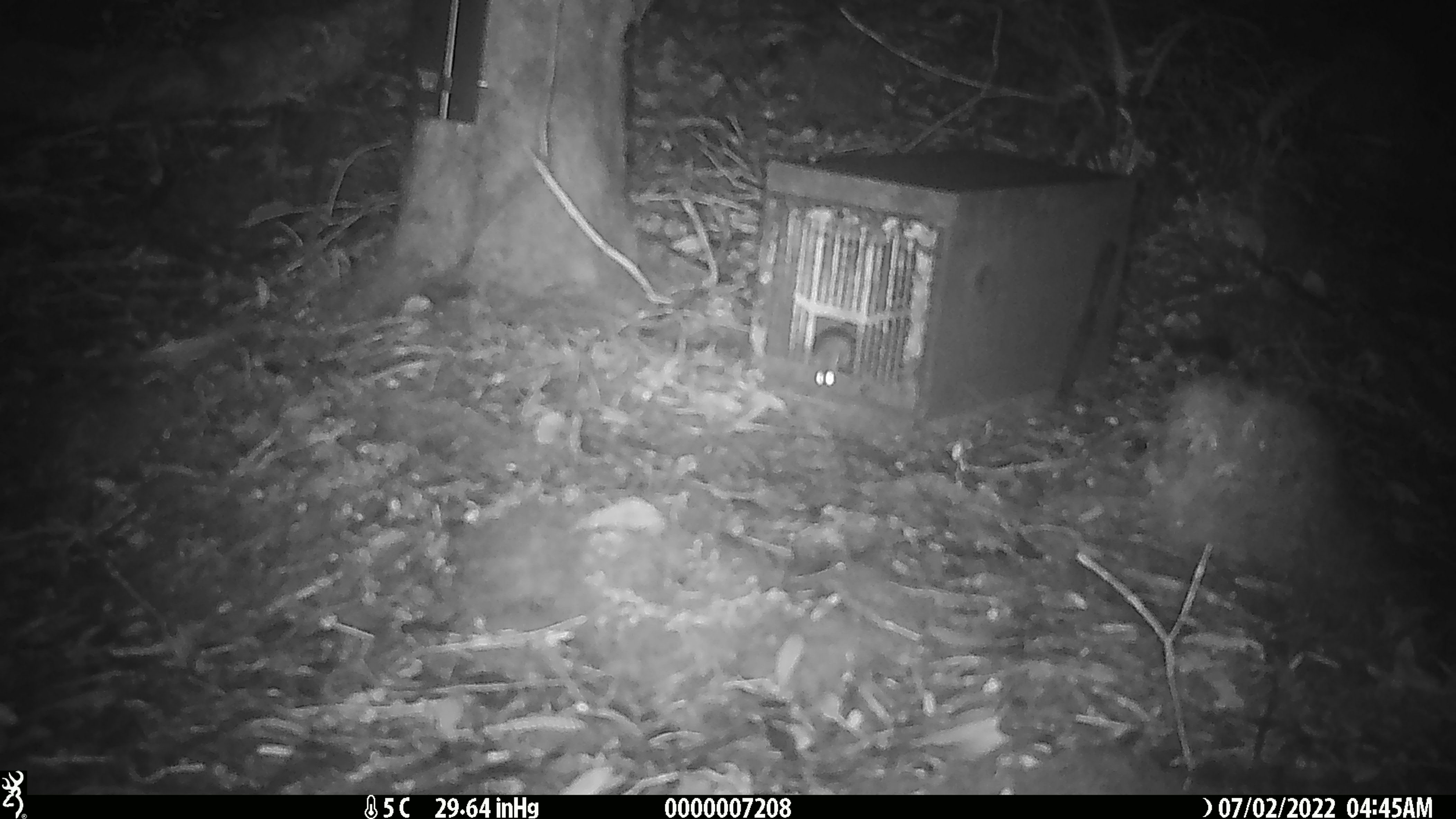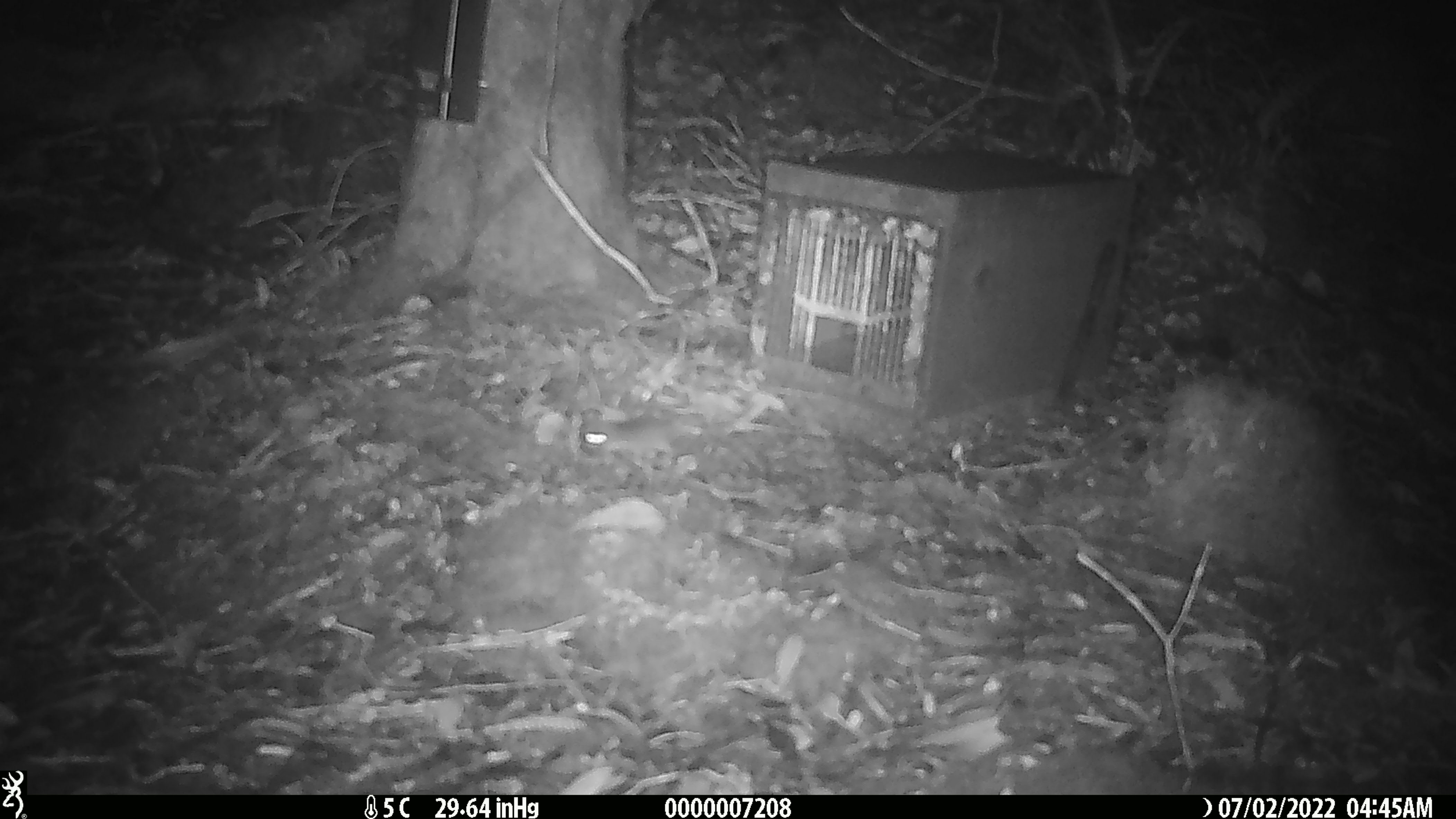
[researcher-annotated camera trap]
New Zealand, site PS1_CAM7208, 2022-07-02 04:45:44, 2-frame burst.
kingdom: Animalia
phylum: Chordata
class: Mammalia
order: Rodentia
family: Muridae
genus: Mus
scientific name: Mus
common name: mouse